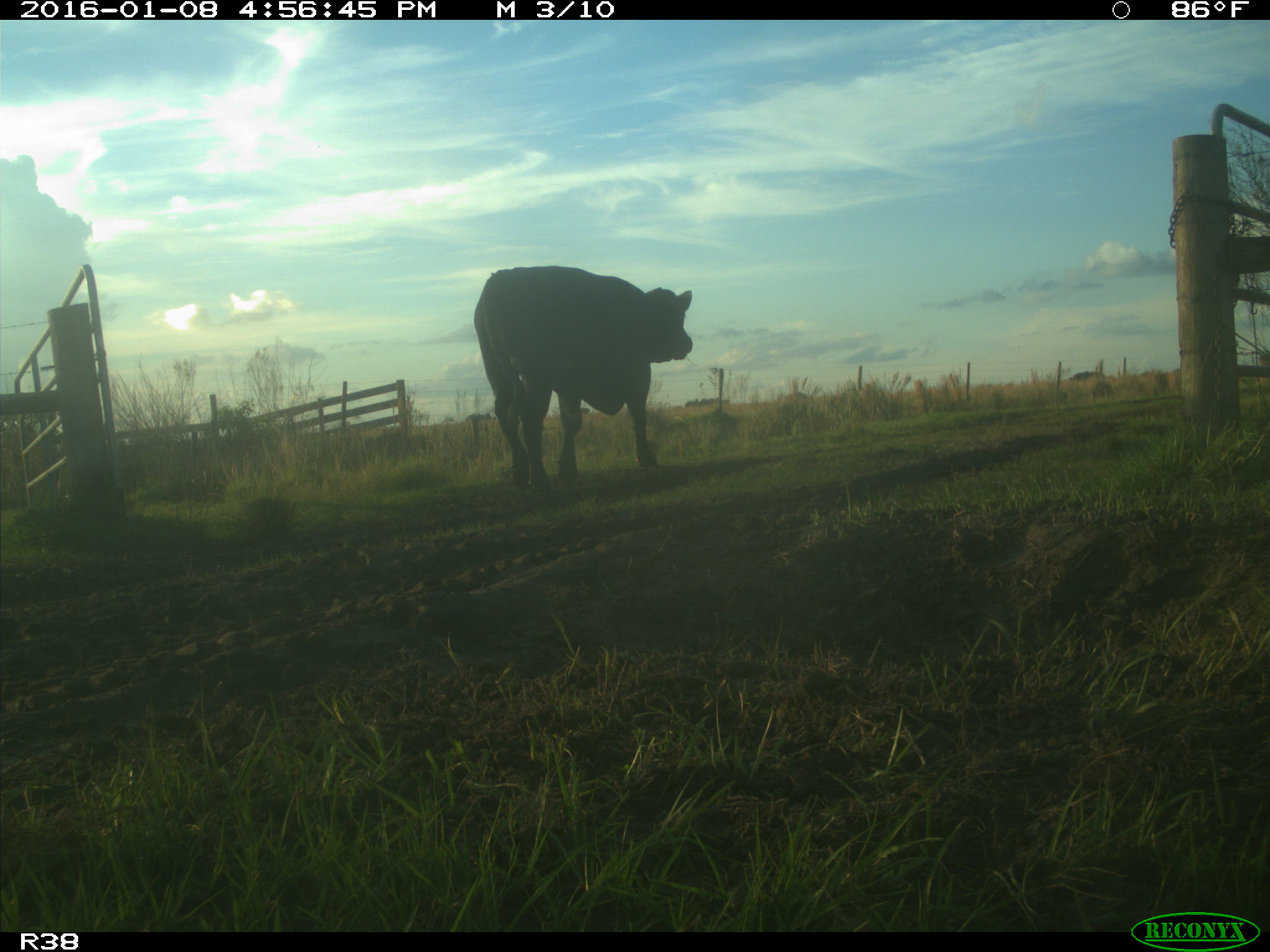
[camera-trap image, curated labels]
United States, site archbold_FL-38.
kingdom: Animalia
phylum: Chordata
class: Mammalia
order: Artiodactyla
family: Bovidae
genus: Bos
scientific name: Bos taurus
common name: domestic cow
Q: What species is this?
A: Bos taurus (domestic cow).